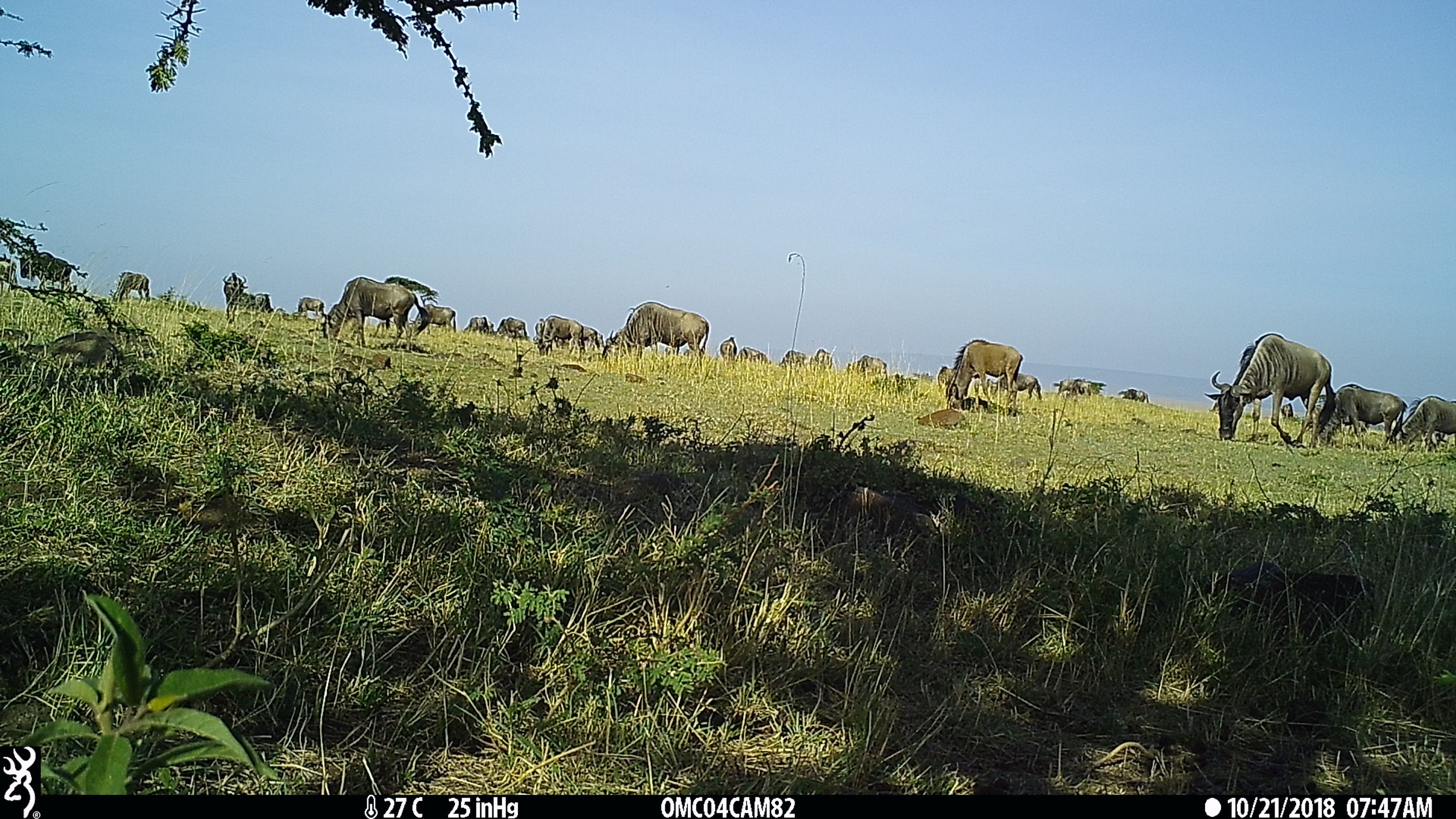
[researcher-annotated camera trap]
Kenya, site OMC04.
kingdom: Animalia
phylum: Chordata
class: Mammalia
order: Artiodactyla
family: Bovidae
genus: Connochaetes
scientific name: Connochaetes taurinus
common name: blue wildebeest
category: wildebeest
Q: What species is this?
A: Wildebeest (blue wildebeest) (Connochaetes taurinus).